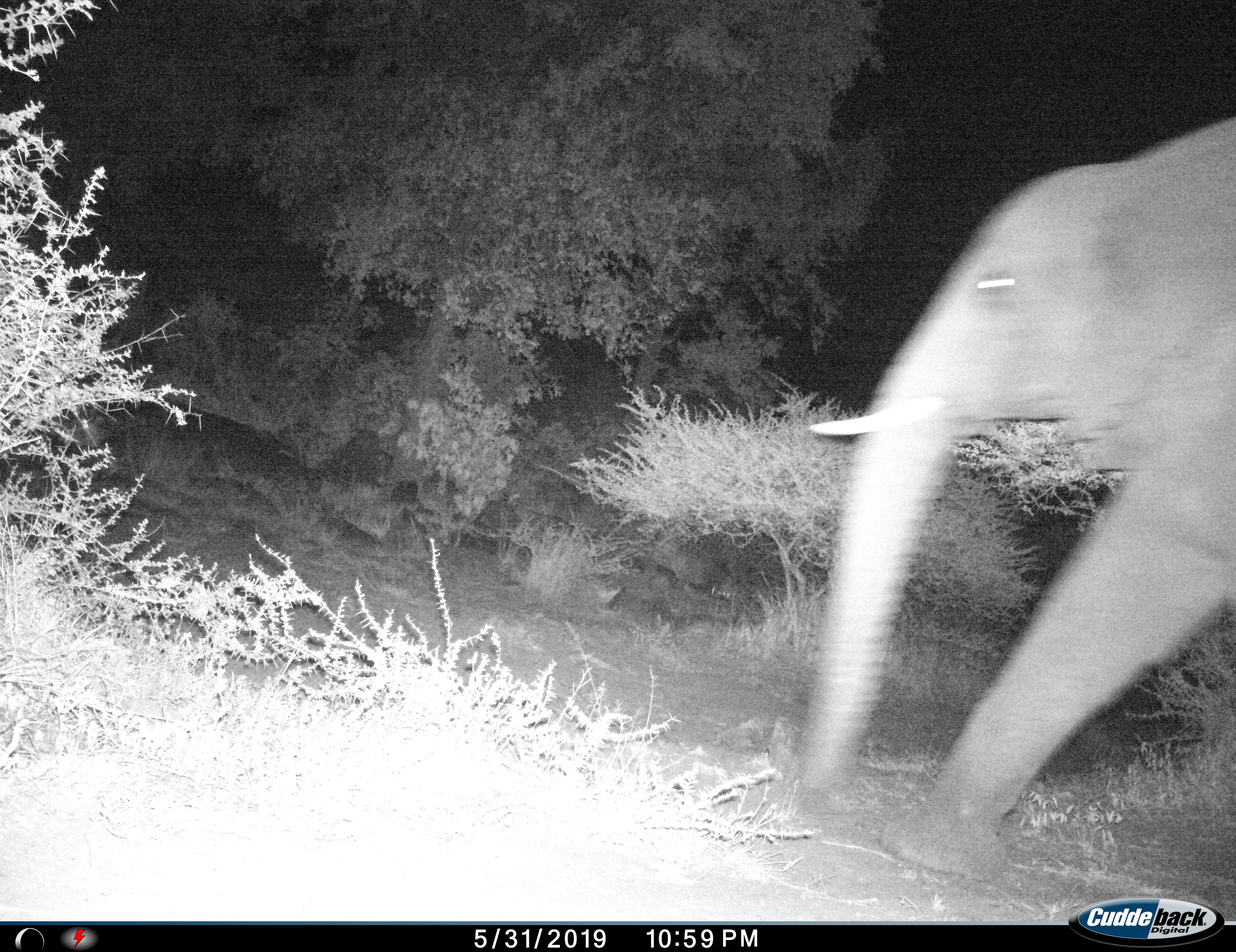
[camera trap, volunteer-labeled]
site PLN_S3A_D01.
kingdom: Animalia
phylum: Chordata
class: Mammalia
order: Proboscidea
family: Elephantidae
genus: Loxodonta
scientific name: Loxodonta africana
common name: african bush elephant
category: elephant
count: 1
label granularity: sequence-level